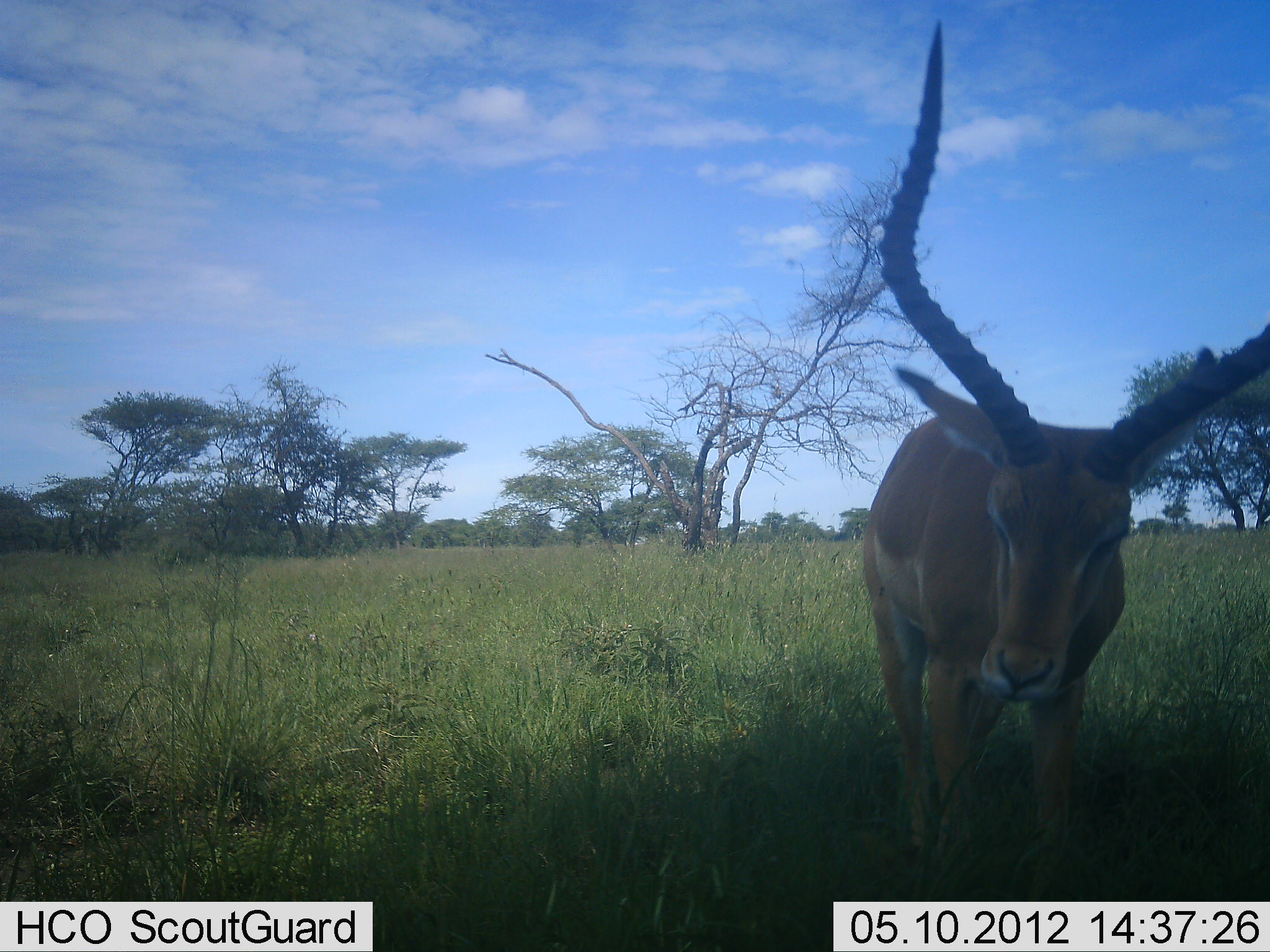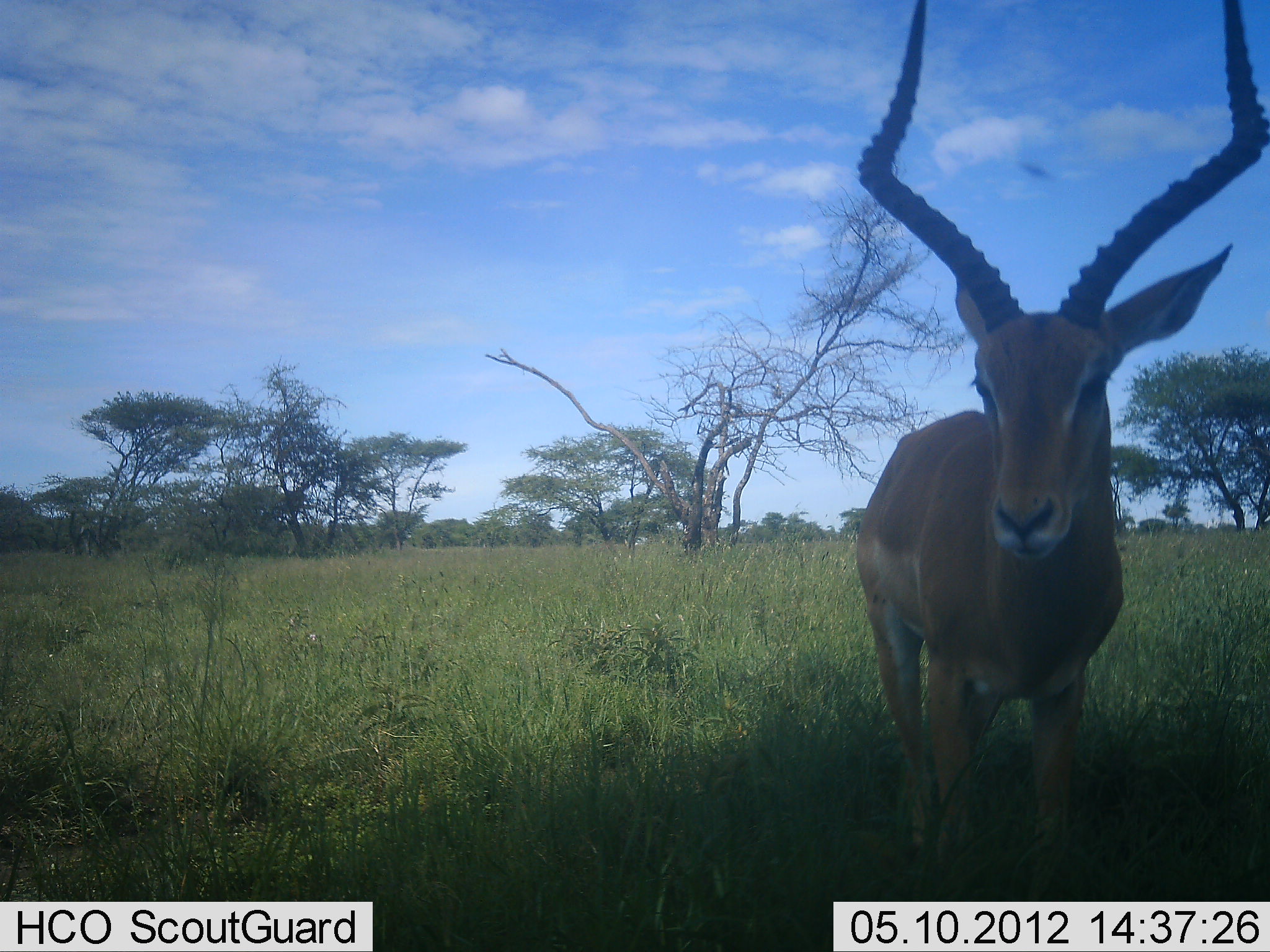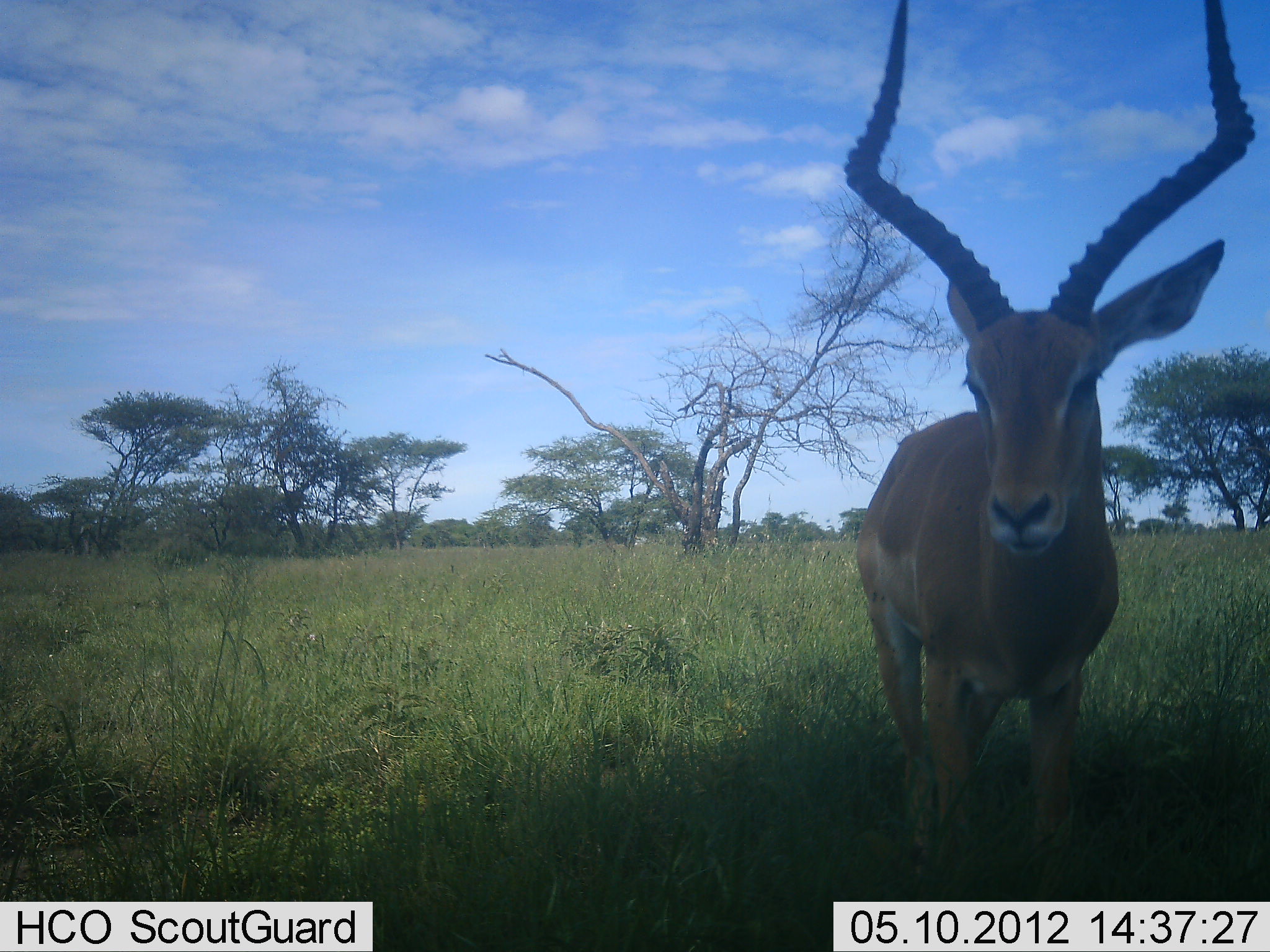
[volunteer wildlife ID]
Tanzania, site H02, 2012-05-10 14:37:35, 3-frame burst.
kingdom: Animalia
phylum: Chordata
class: Mammalia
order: Artiodactyla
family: Bovidae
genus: Aepyceros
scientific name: Aepyceros melampus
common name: impala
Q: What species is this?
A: Impala (Aepyceros melampus).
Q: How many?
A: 1.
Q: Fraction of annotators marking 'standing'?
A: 85%.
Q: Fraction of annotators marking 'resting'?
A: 4%.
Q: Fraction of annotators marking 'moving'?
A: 4%.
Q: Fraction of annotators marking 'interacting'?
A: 0%.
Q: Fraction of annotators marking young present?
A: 0%.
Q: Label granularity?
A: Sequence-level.